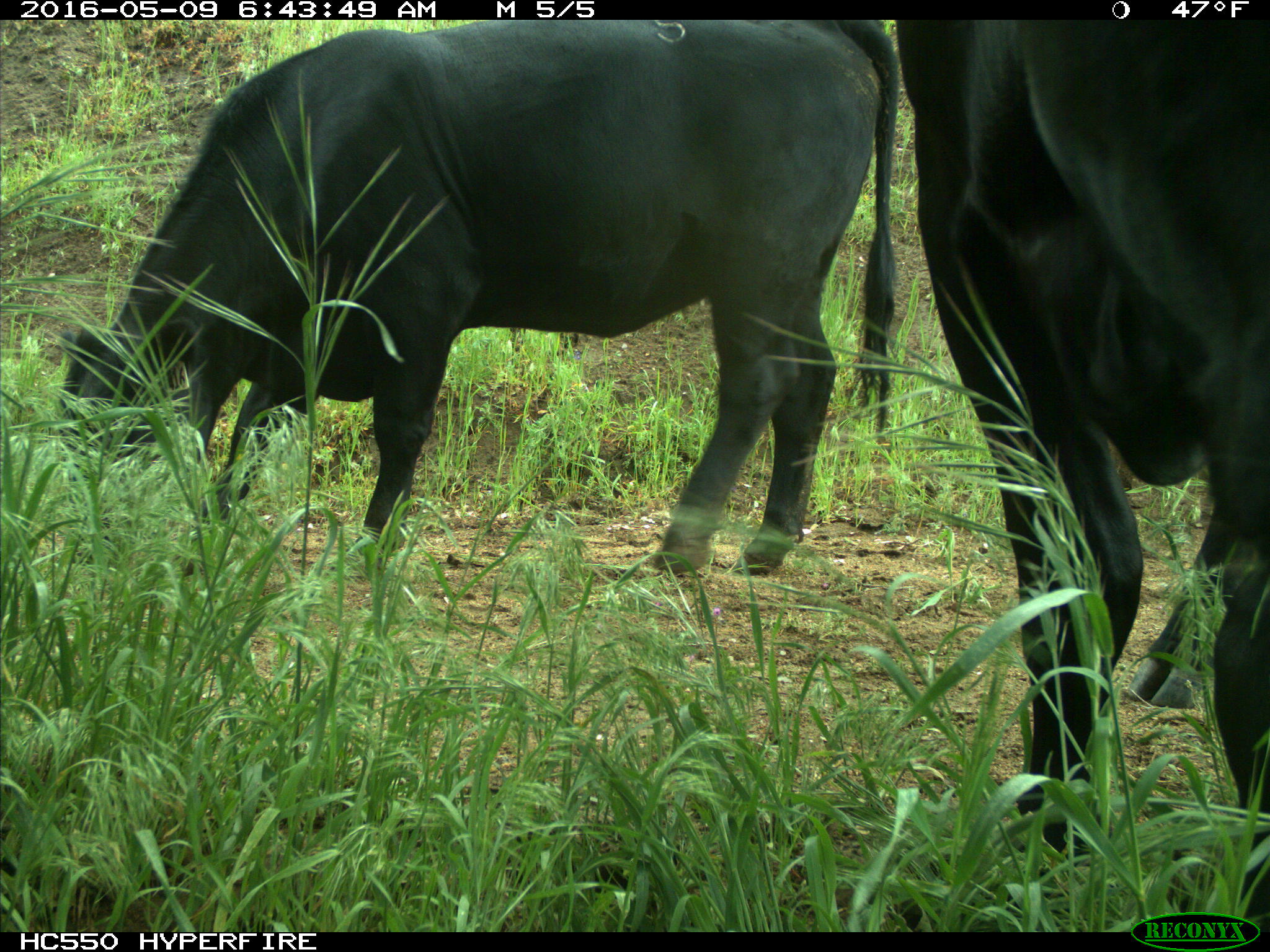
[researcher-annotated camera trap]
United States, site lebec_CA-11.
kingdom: Animalia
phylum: Chordata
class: Mammalia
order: Artiodactyla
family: Bovidae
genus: Bos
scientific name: Bos taurus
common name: domestic cow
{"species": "Bos taurus (domestic cow)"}